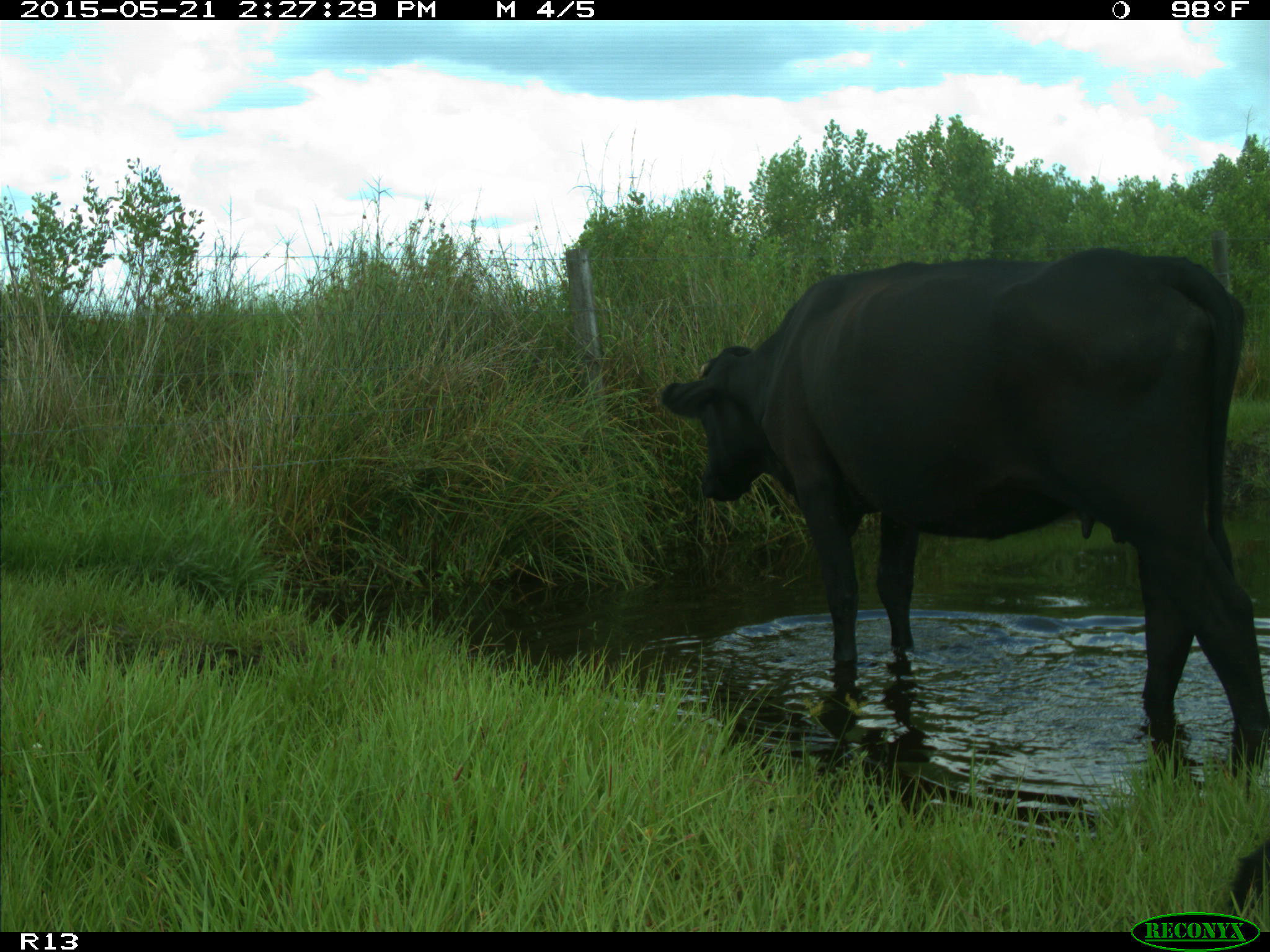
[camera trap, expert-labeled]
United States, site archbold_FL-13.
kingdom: Animalia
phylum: Chordata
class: Mammalia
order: Artiodactyla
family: Bovidae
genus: Bos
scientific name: Bos taurus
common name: domestic cow